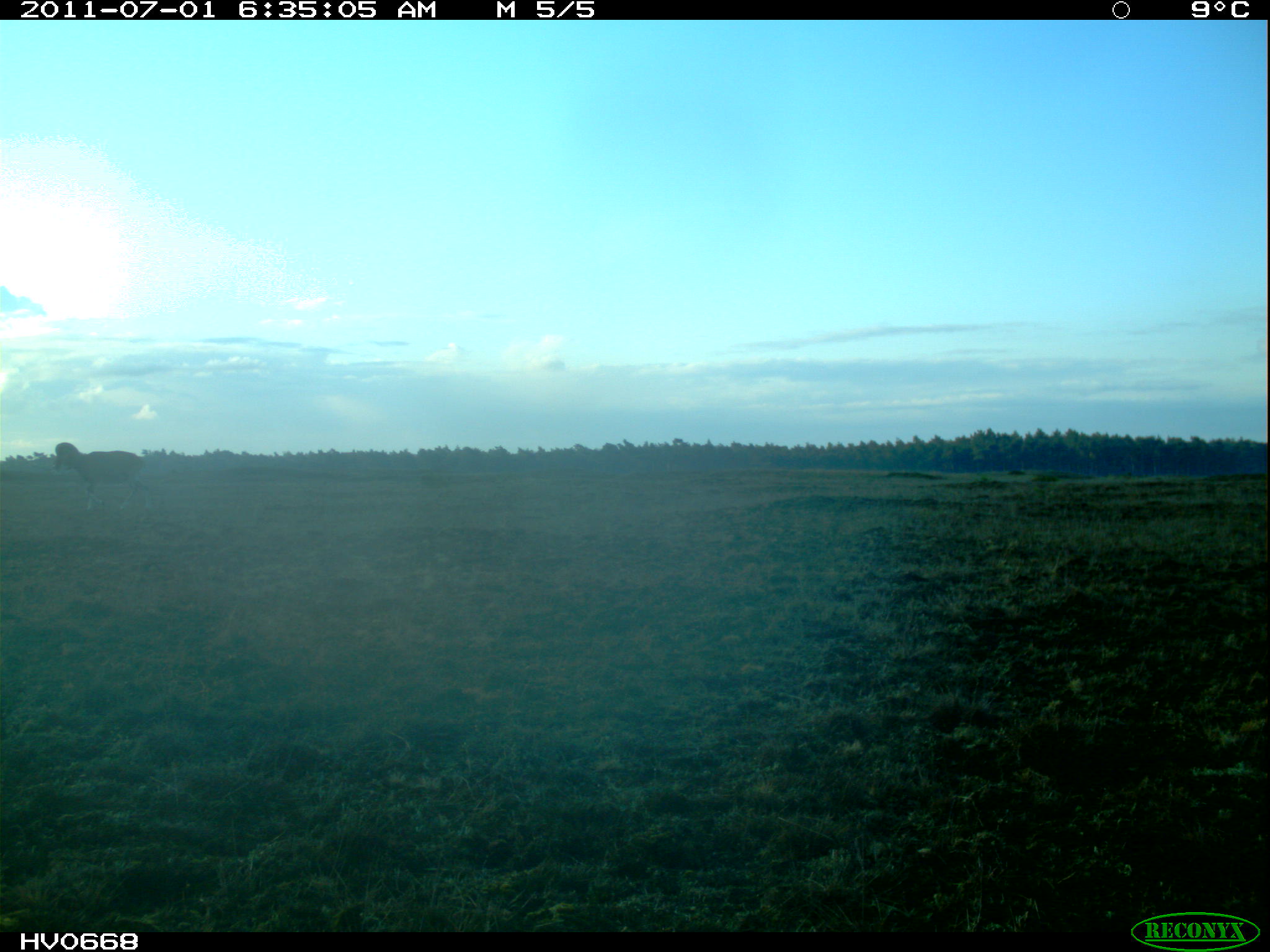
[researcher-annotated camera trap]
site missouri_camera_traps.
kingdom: Animalia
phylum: Chordata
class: Mammalia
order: Artiodactyla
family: Bovidae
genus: Ovis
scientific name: Ovis ammon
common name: mouflon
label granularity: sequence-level